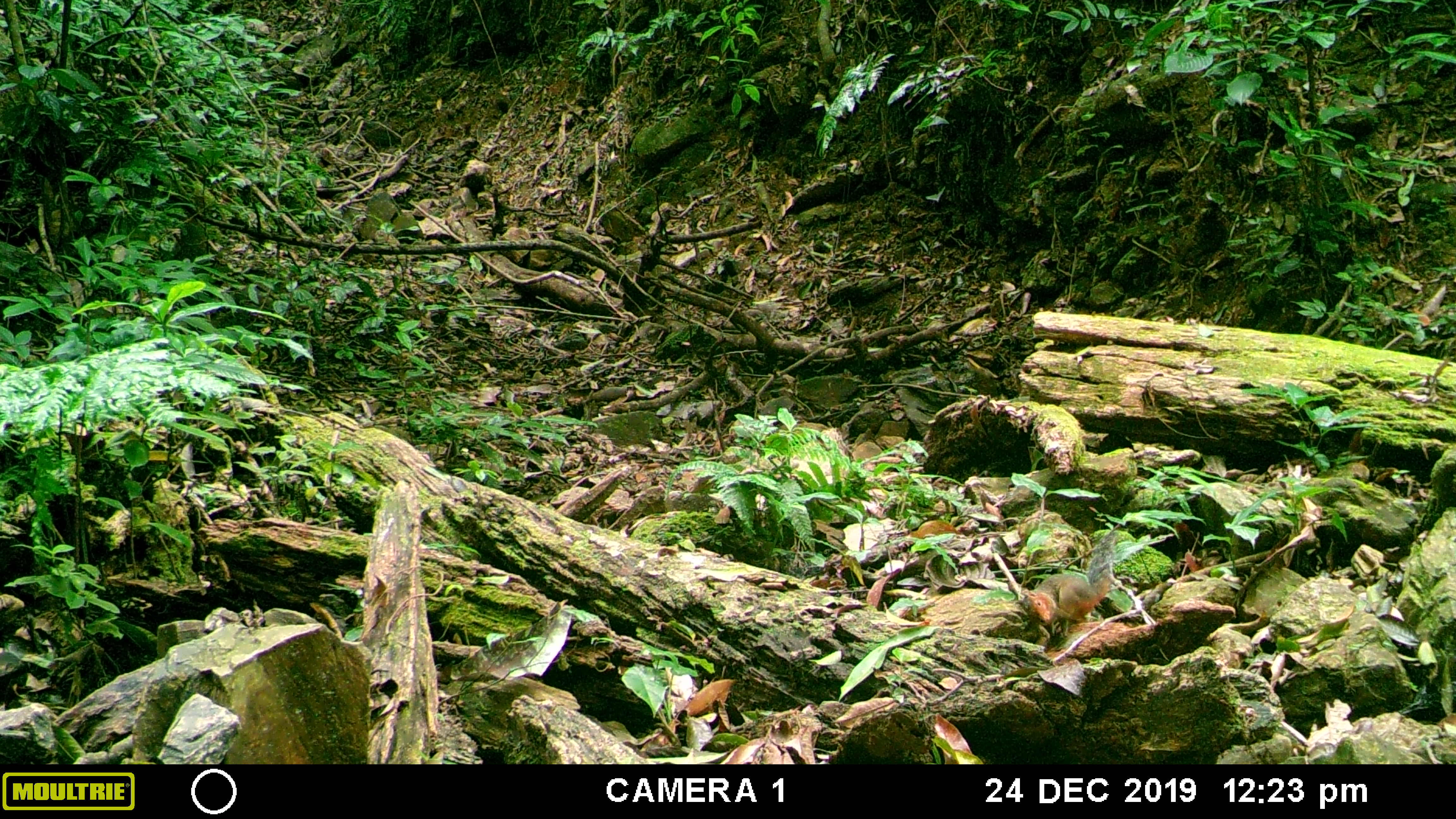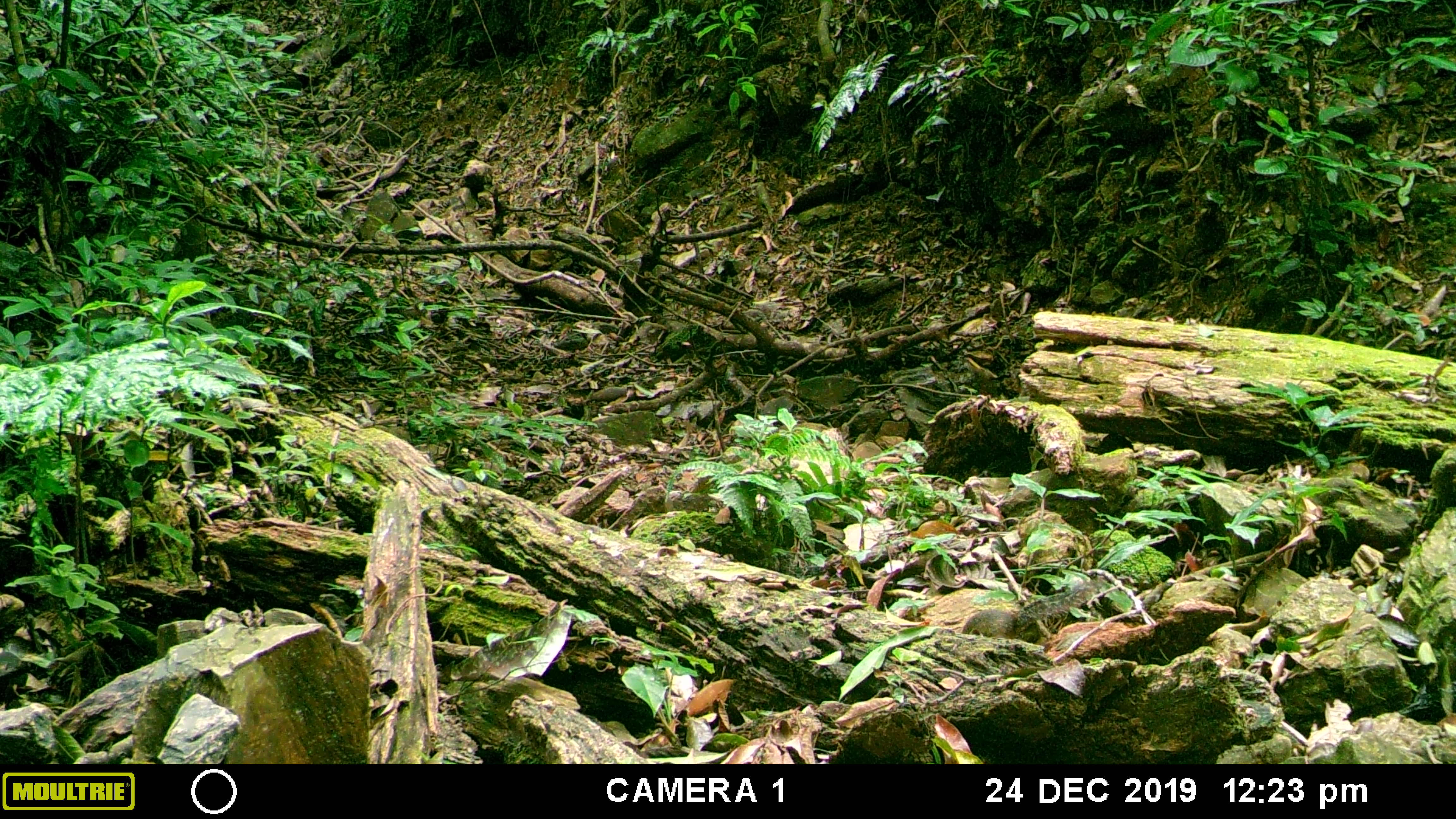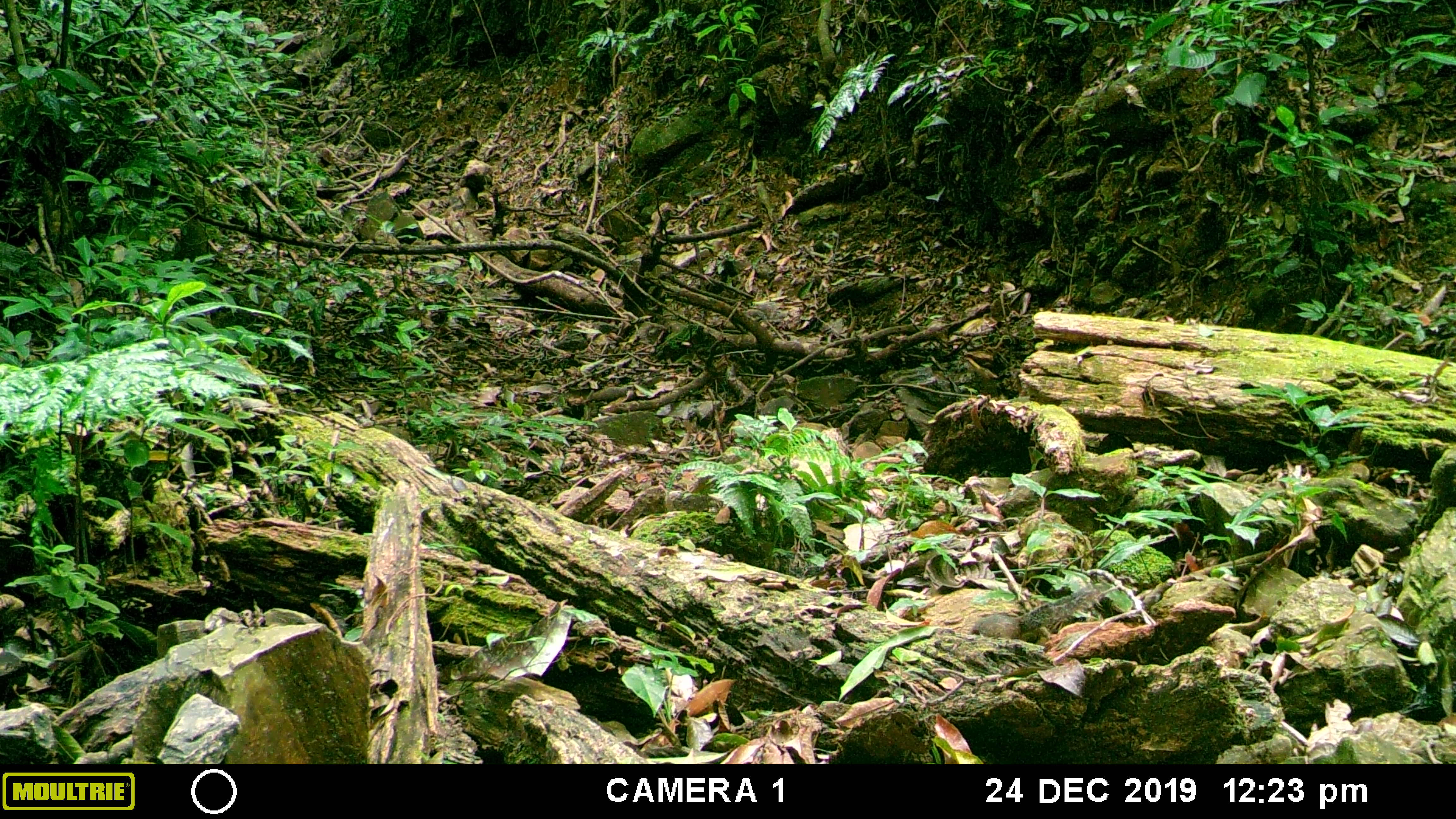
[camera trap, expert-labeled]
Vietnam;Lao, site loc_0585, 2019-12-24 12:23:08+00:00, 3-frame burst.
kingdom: Animalia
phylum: Chordata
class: Mammalia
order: Rodentia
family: Sciuridae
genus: Dremomys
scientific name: Dremomys rufigenis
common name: red-cheeked squirrel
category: red cheeked squirrel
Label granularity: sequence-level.